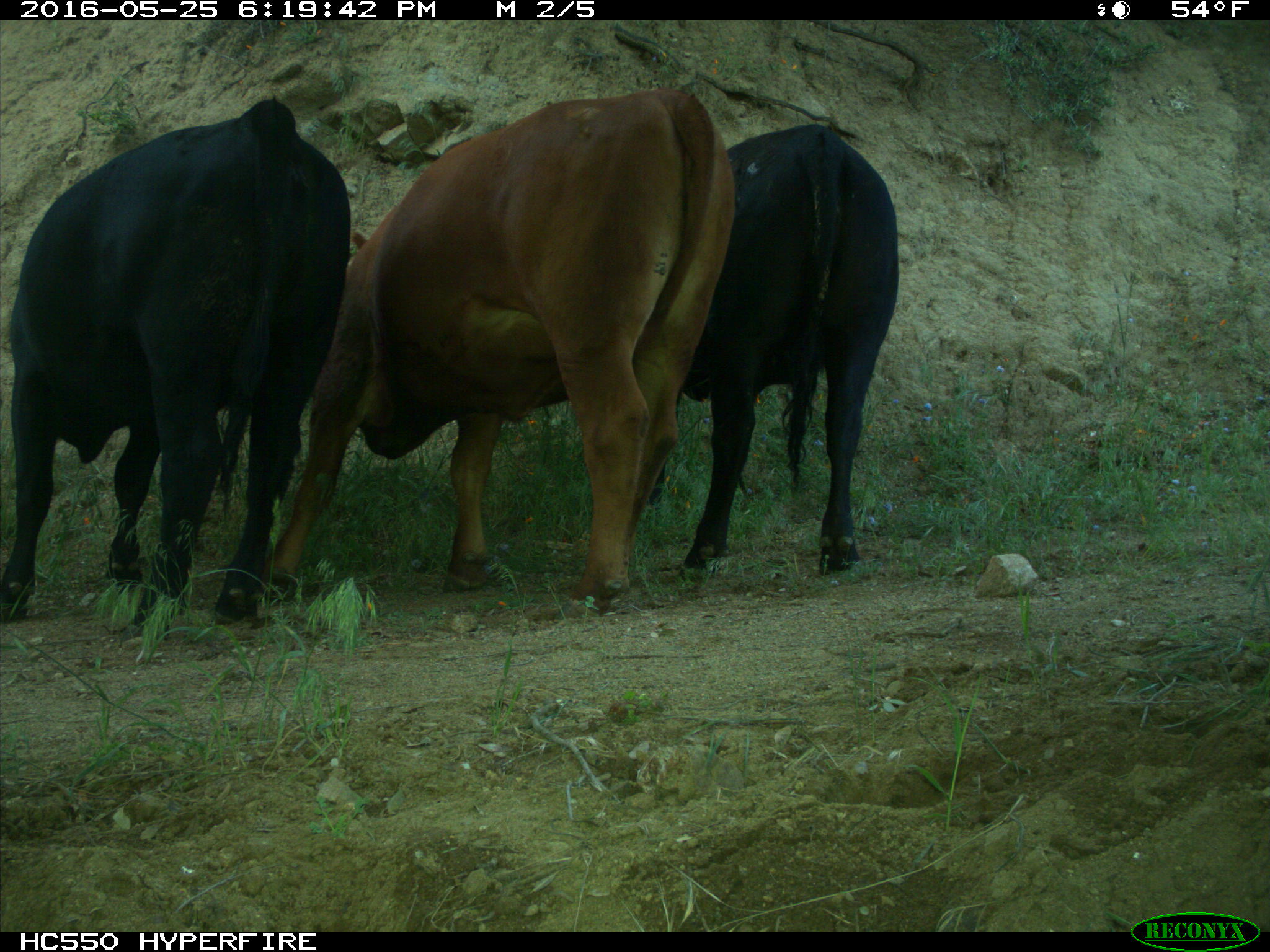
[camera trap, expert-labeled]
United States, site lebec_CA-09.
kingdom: Animalia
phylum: Chordata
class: Mammalia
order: Artiodactyla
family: Bovidae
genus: Bos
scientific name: Bos taurus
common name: domestic cow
Bos taurus (domestic cow).